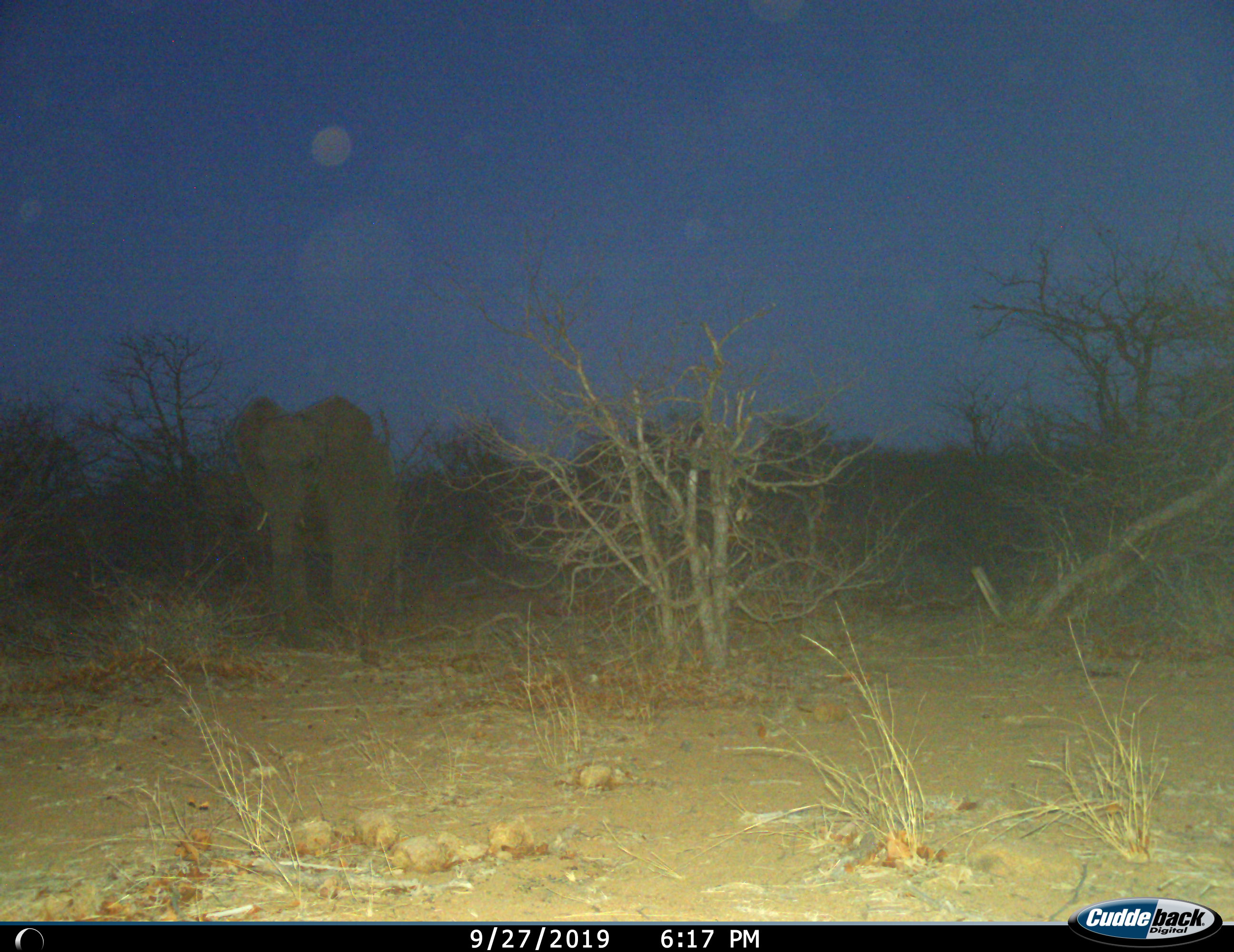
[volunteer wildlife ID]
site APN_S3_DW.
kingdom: Animalia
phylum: Chordata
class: Mammalia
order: Proboscidea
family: Elephantidae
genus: Loxodonta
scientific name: Loxodonta africana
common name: african bush elephant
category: elephant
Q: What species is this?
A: Elephant (african bush elephant) (Loxodonta africana).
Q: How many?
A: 1.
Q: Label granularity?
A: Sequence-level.